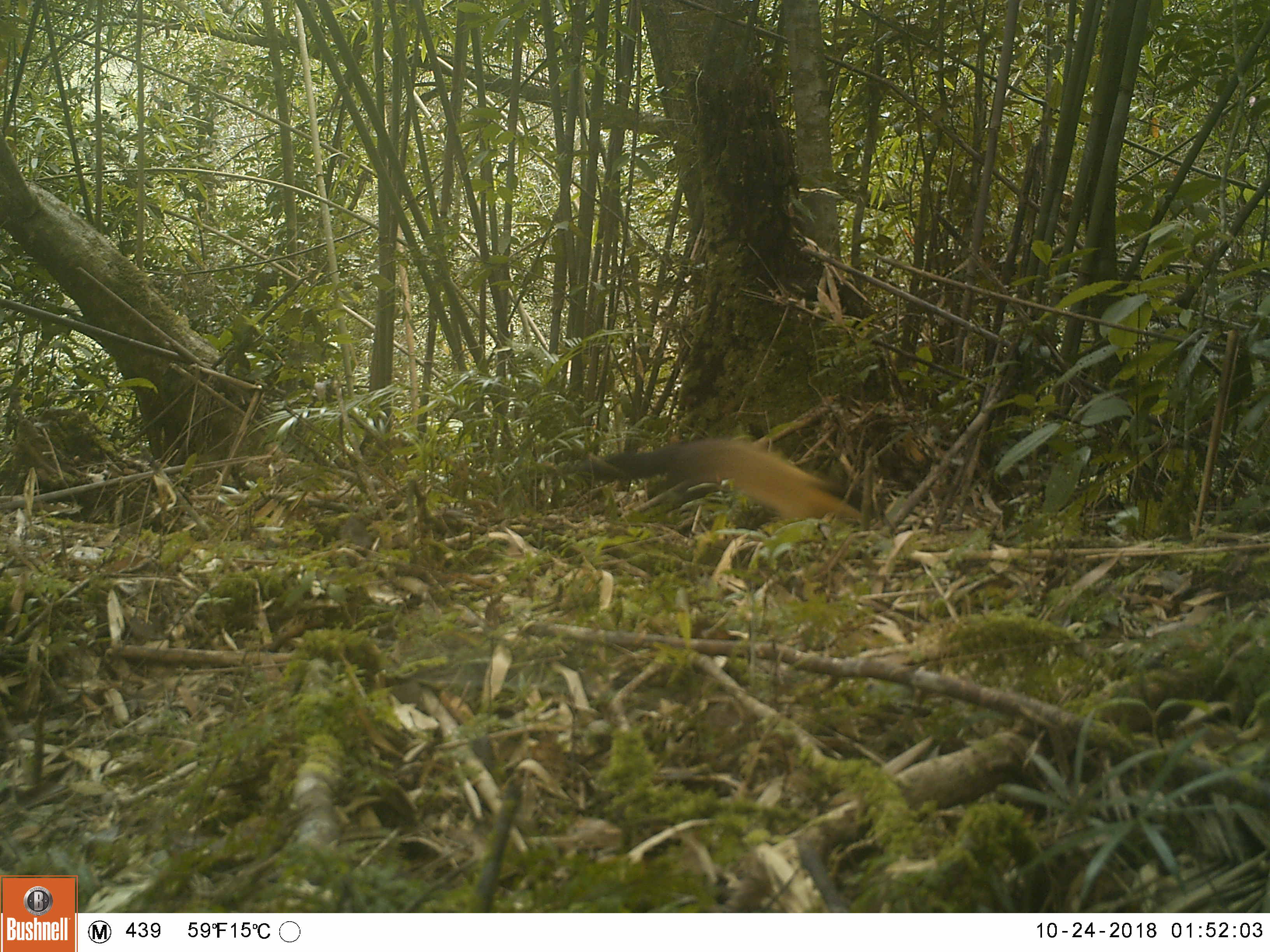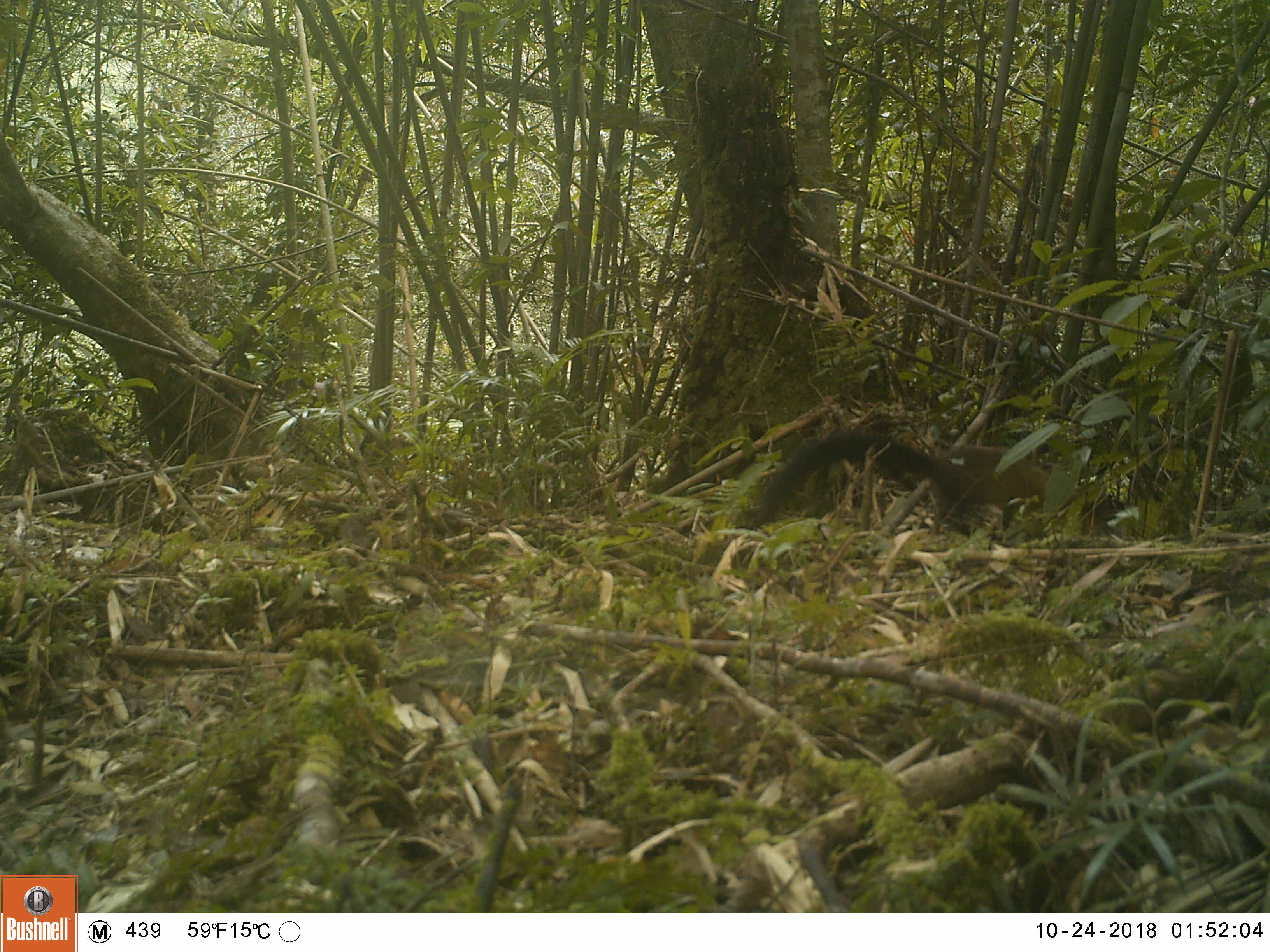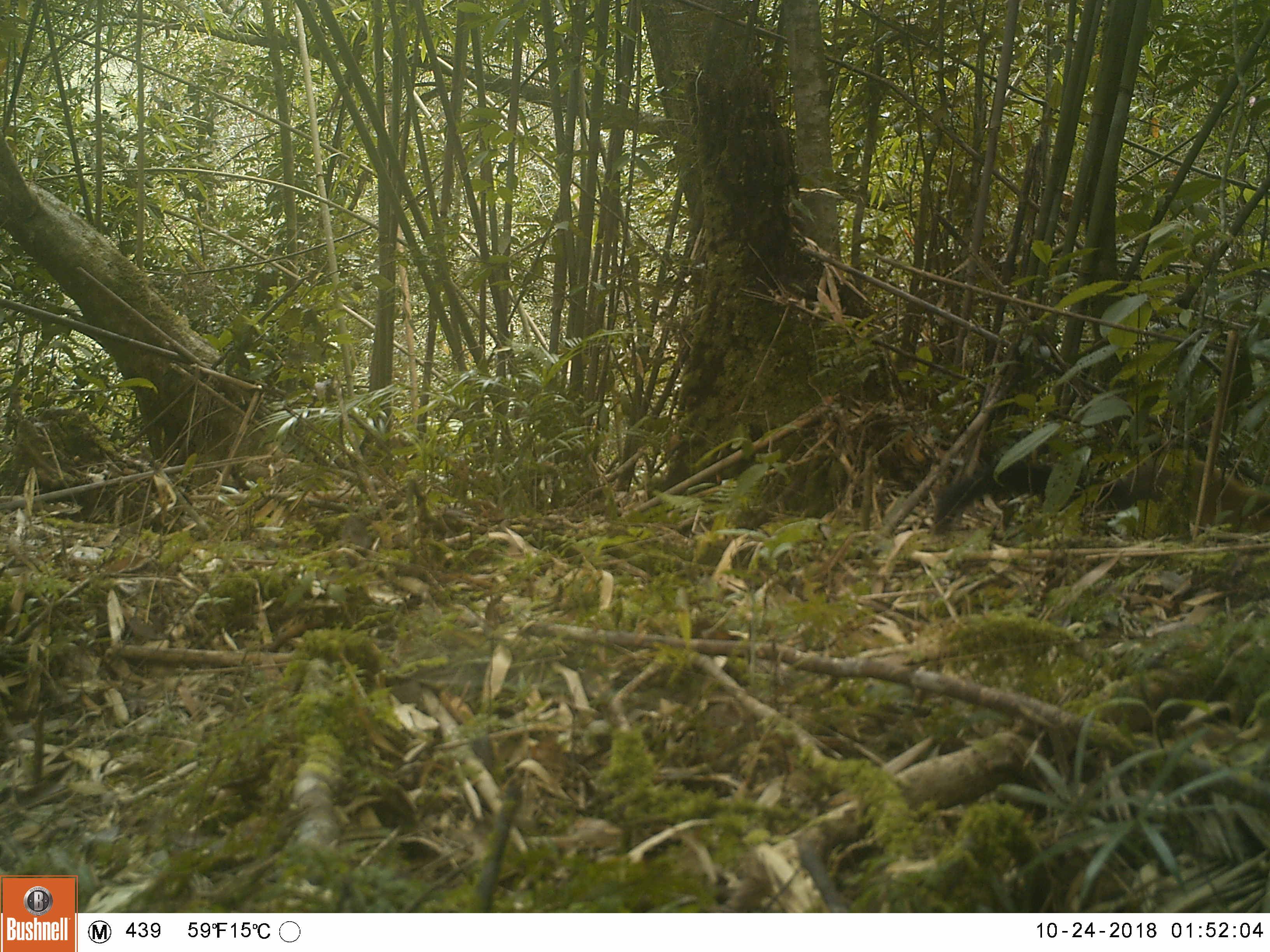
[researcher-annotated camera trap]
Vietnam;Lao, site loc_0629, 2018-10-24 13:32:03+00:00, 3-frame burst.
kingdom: Animalia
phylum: Chordata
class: Mammalia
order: Carnivora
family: Mustelidae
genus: Martes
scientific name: Martes flavigula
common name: yellow-throated marten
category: yellow throated marten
Yellow throated marten (yellow-throated marten) (Martes flavigula). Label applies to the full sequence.